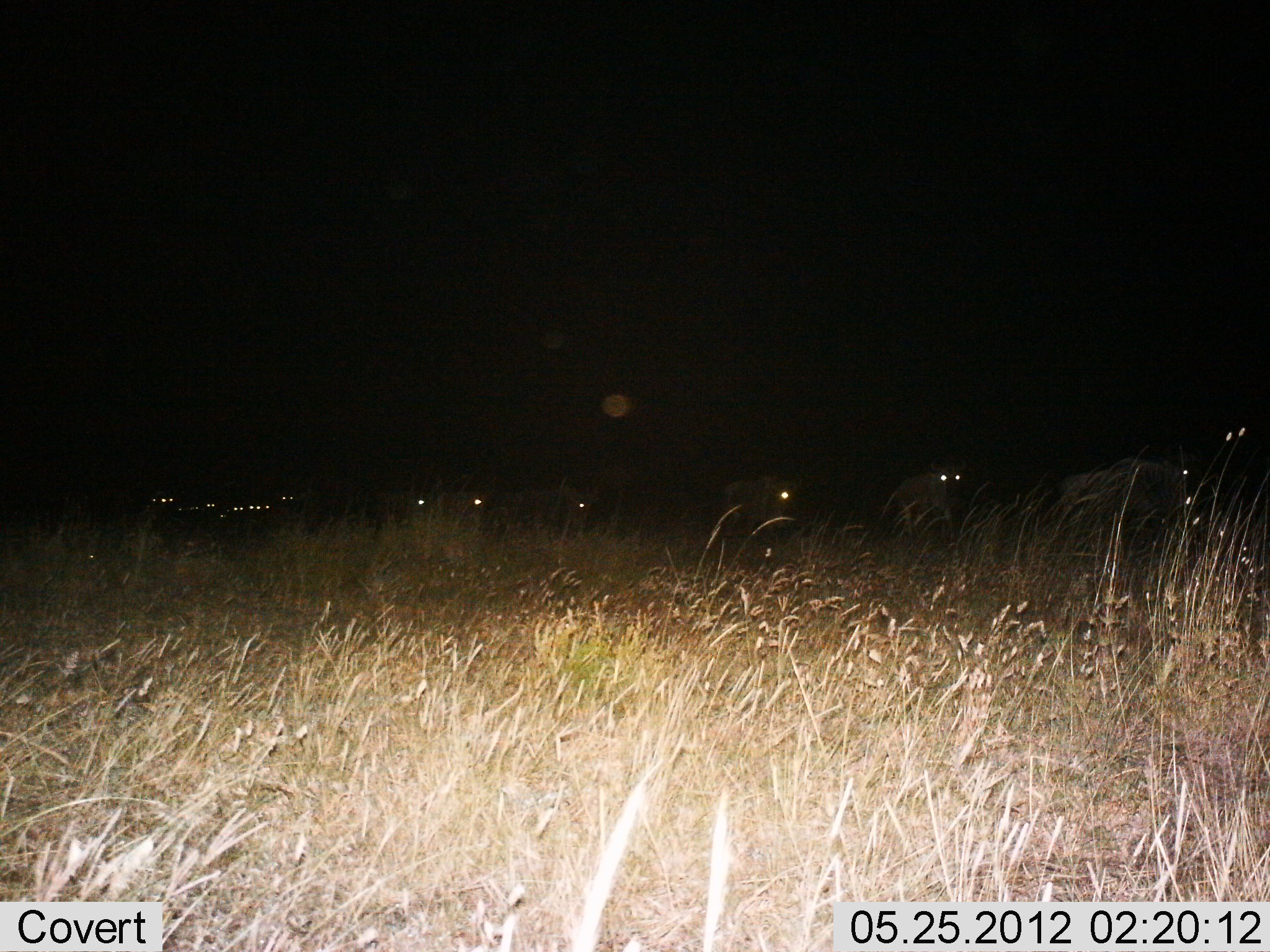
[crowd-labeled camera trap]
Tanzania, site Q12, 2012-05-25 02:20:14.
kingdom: Animalia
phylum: Chordata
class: Mammalia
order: Artiodactyla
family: Bovidae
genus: Connochaetes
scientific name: Connochaetes taurinus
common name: blue wildebeest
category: wildebeest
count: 11-50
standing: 10%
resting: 0%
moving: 90%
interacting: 0%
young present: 0%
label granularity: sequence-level